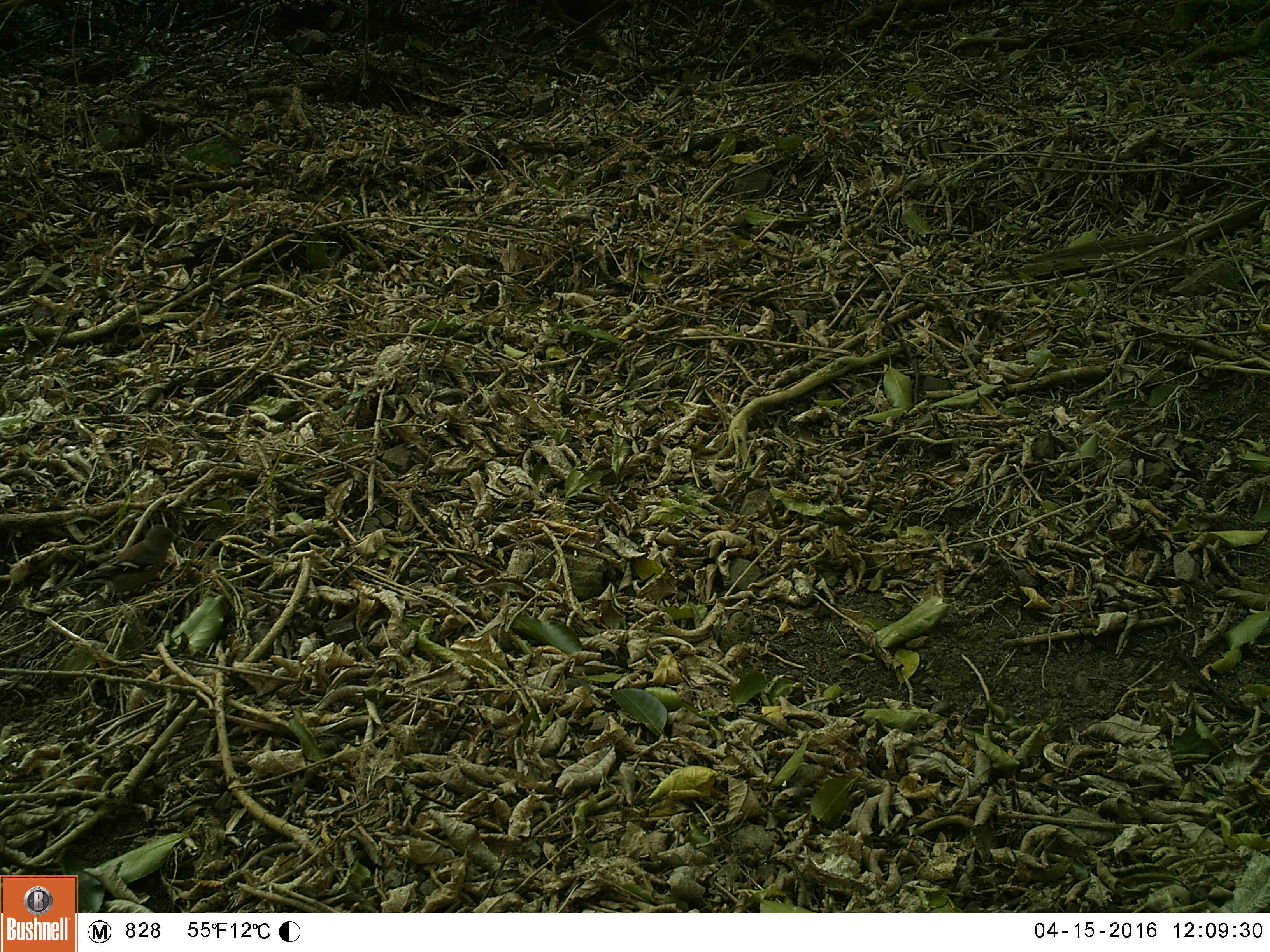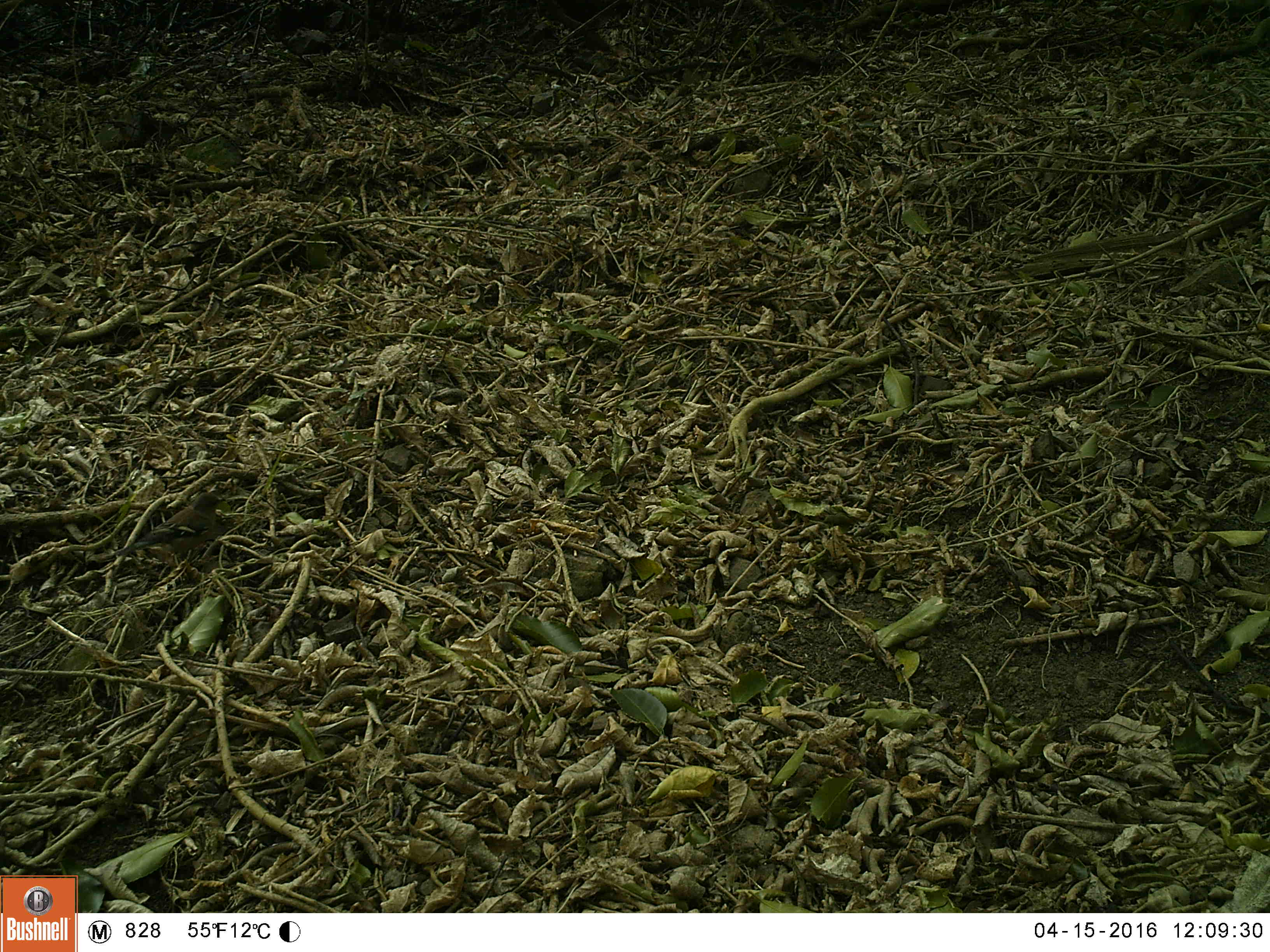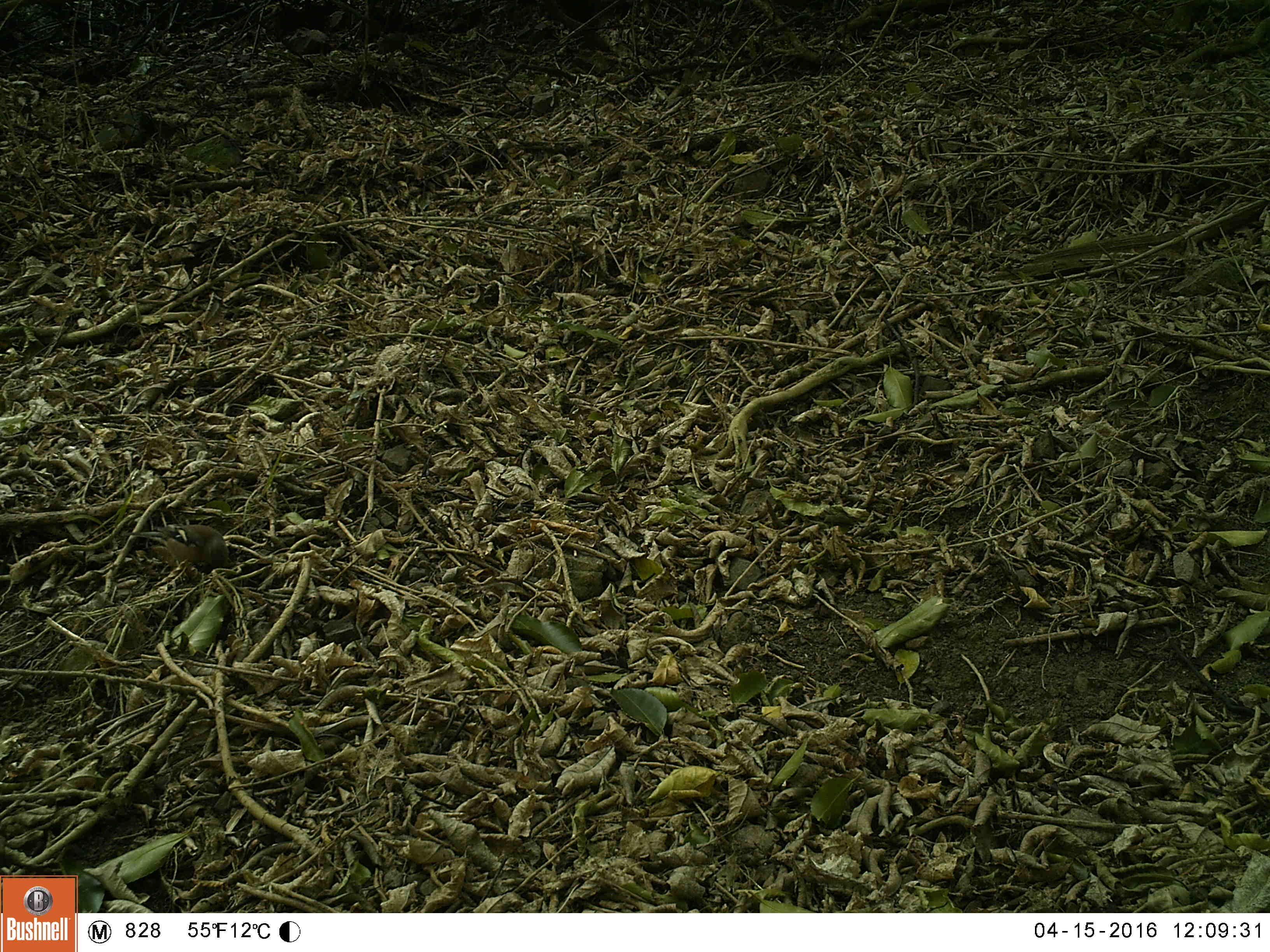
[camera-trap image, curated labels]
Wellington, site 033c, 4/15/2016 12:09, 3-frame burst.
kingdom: Animalia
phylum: Chordata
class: Aves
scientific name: Aves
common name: bird